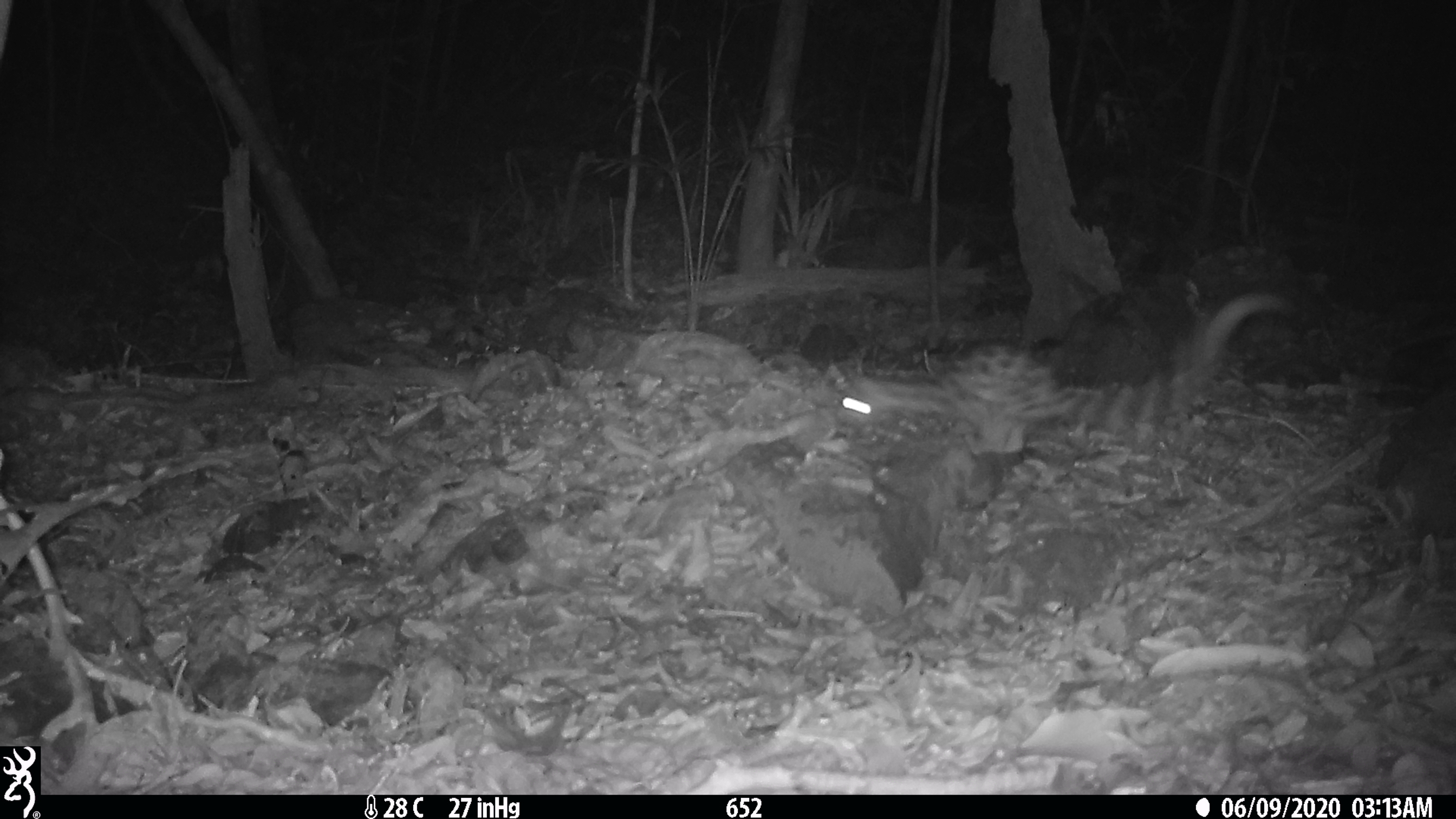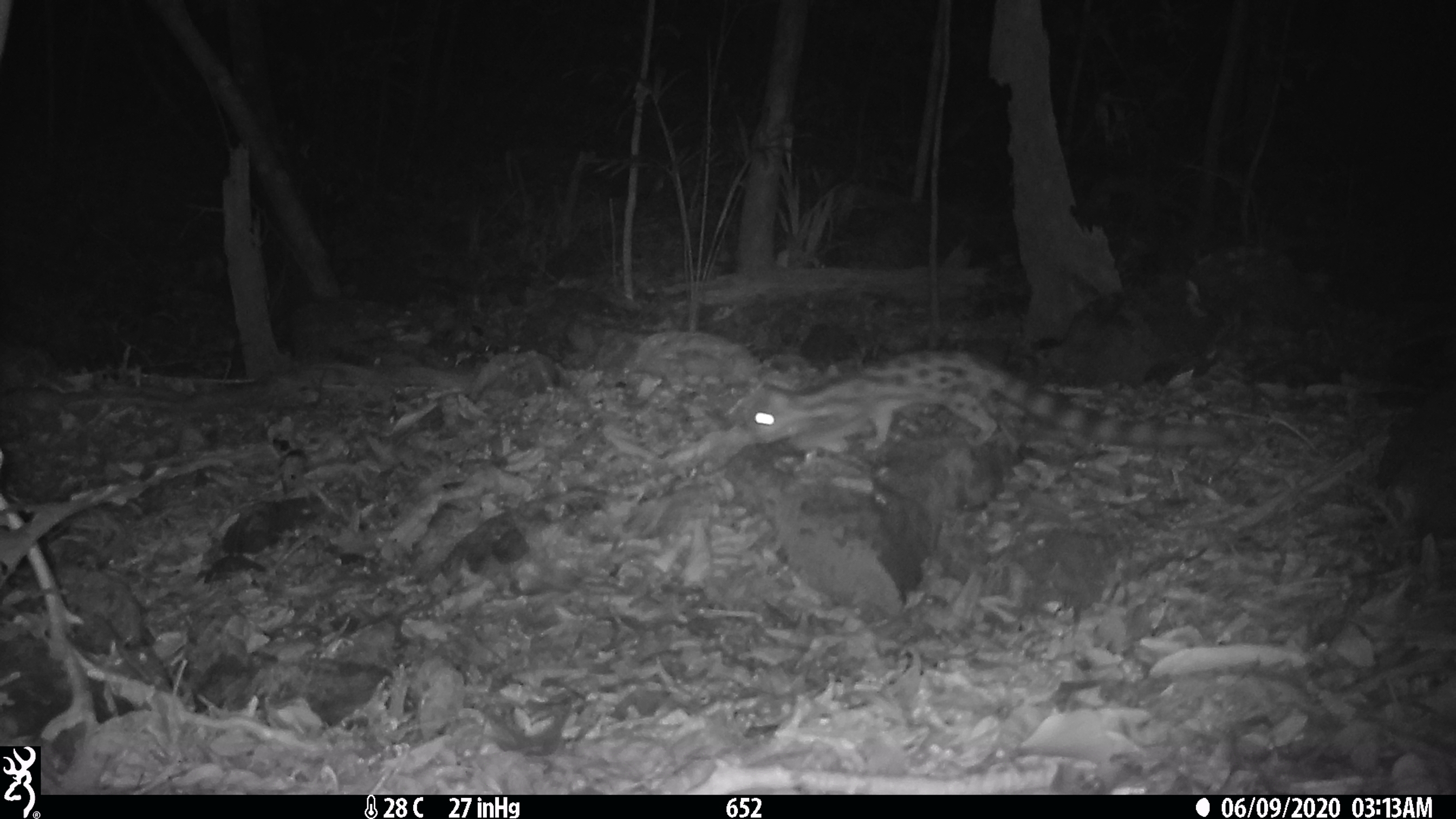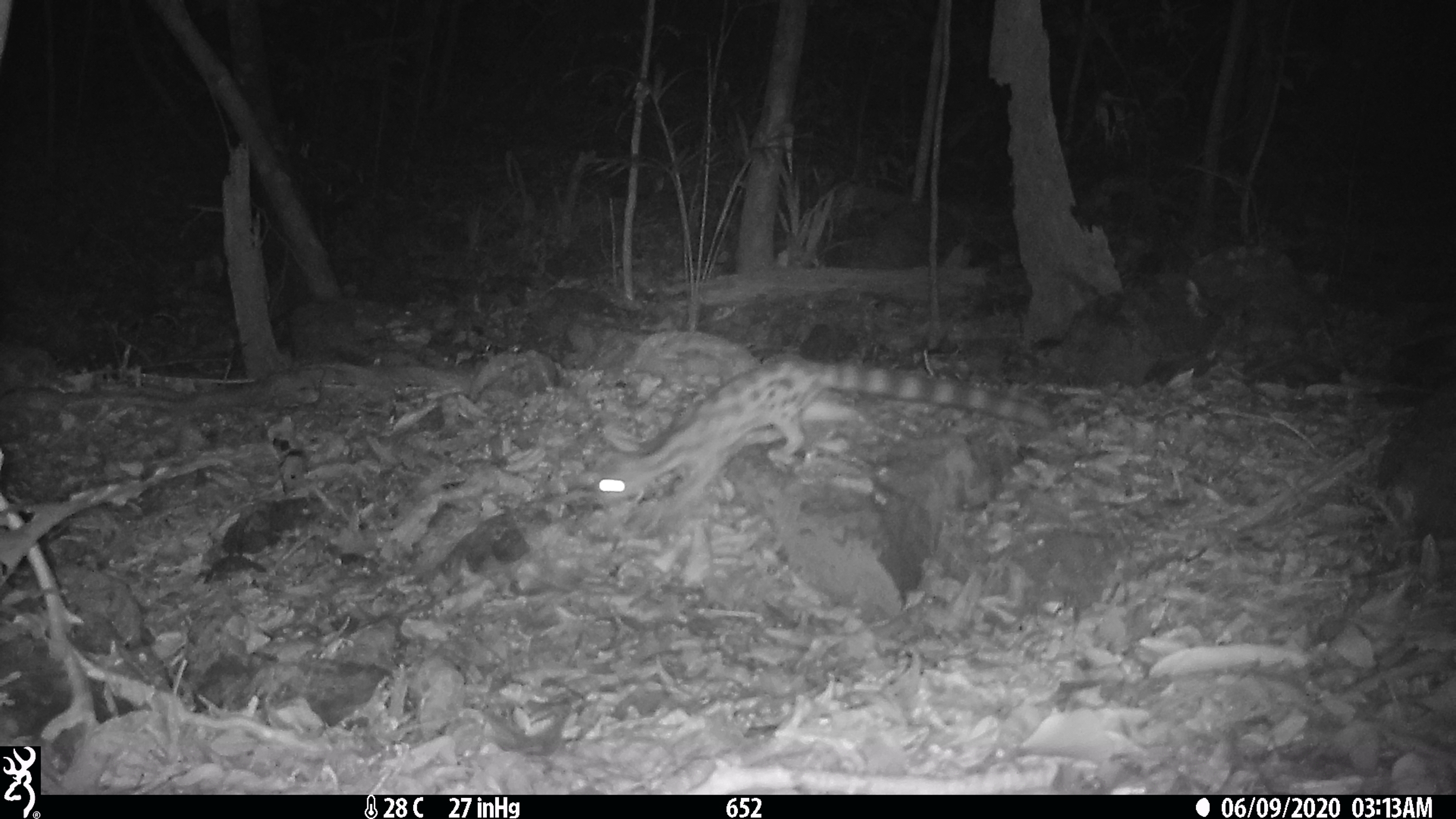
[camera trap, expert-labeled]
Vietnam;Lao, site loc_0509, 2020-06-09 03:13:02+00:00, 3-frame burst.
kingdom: Animalia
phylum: Chordata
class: Mammalia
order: Carnivora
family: Prionodontidae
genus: Prionodon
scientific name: Prionodon pardicolor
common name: spotted linsang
Spotted linsang (Prionodon pardicolor). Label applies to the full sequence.